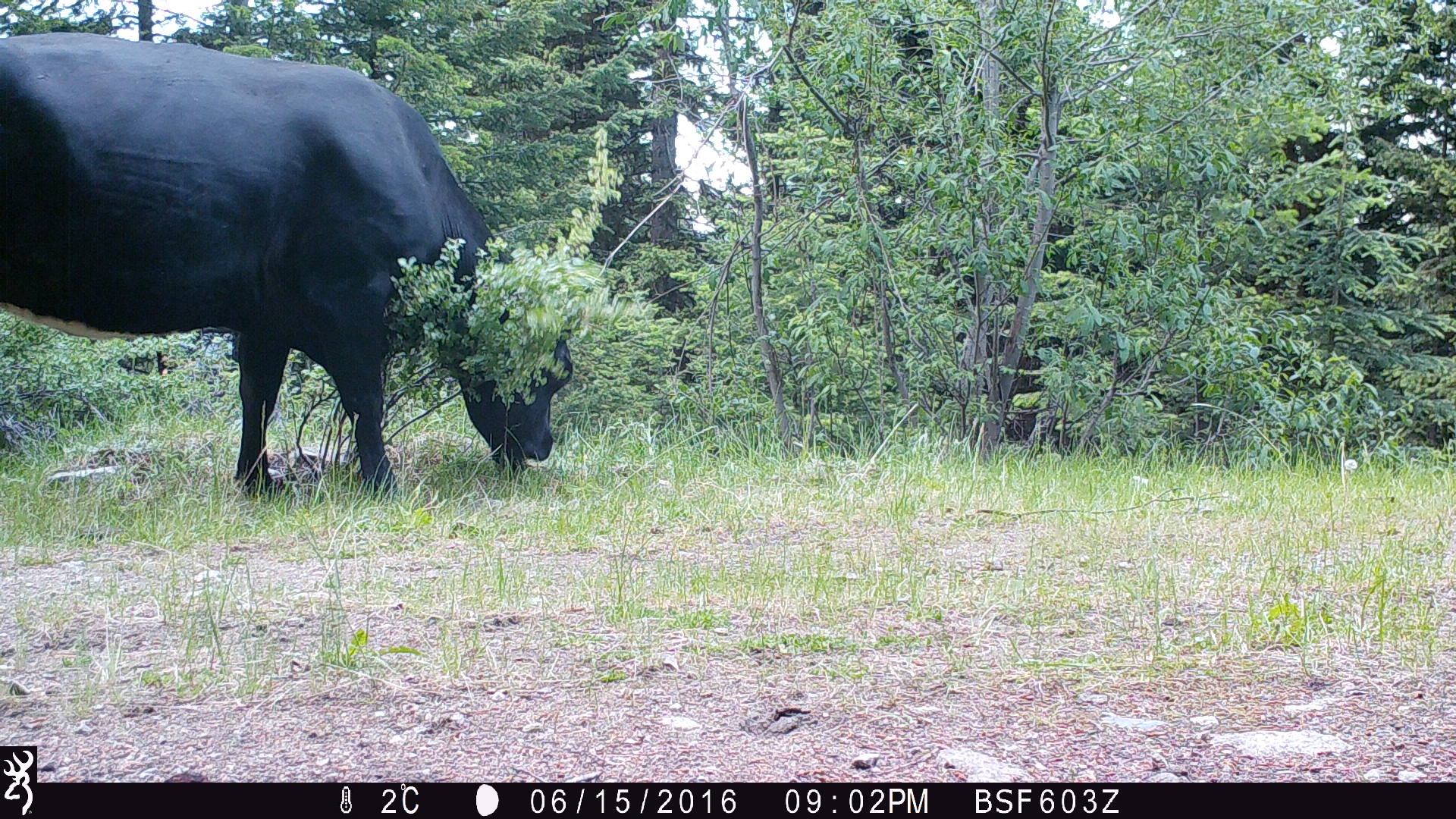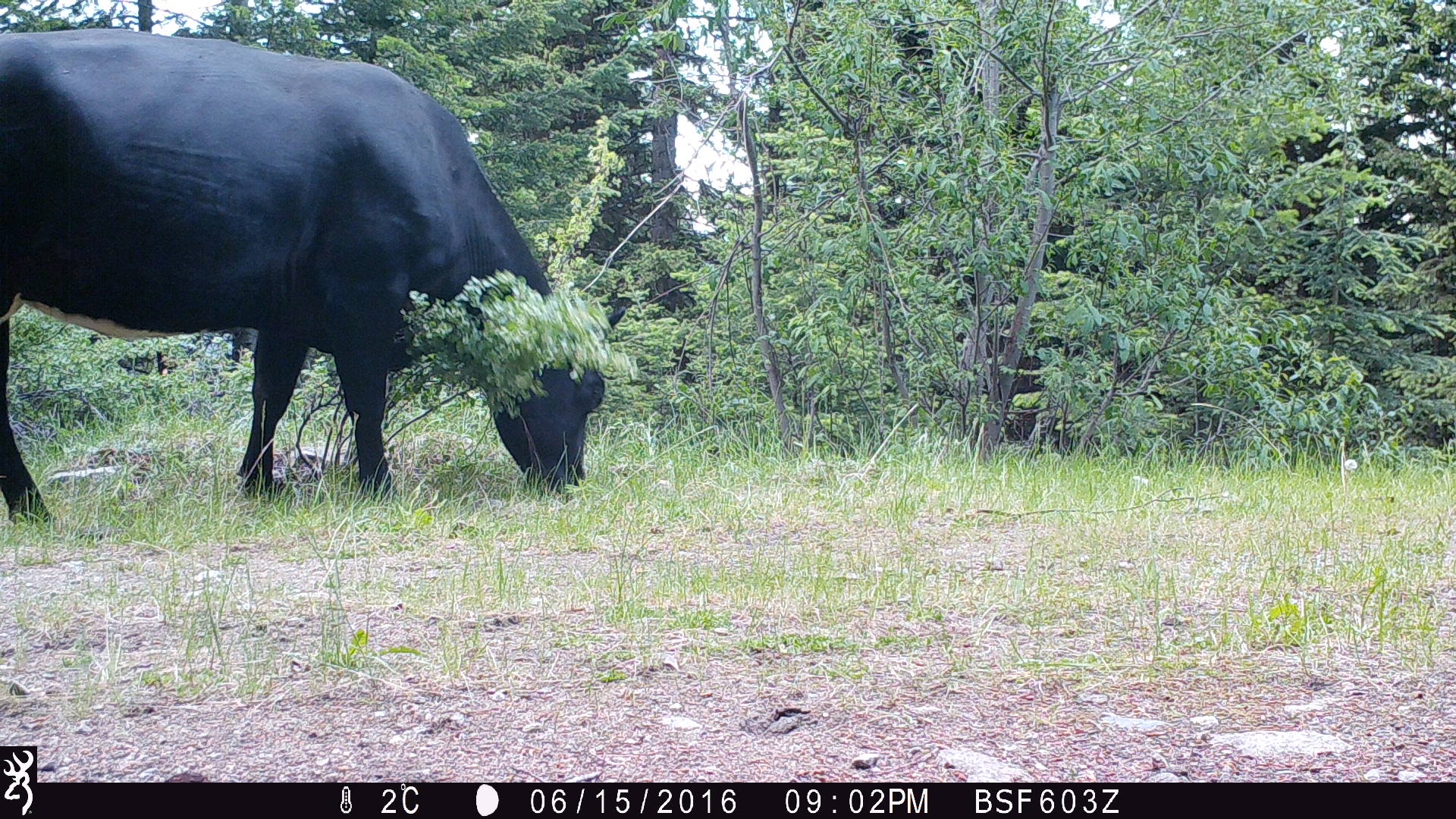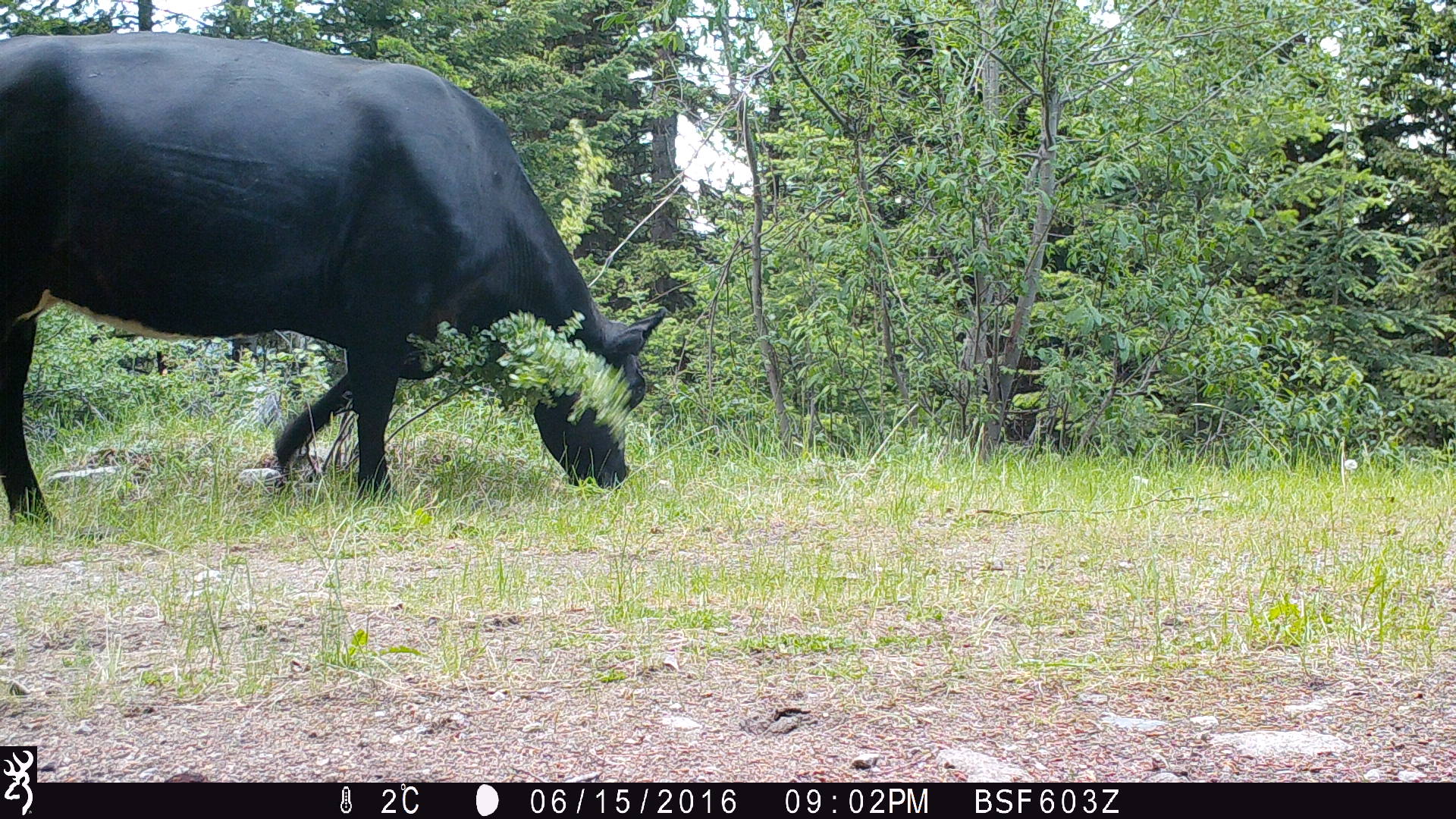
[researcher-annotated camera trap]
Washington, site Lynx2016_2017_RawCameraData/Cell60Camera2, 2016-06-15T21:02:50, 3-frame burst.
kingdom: Animalia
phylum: Chordata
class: Mammalia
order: Artiodactyla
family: Bovidae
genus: Bos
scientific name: Bos taurus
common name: domestic cattle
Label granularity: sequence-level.